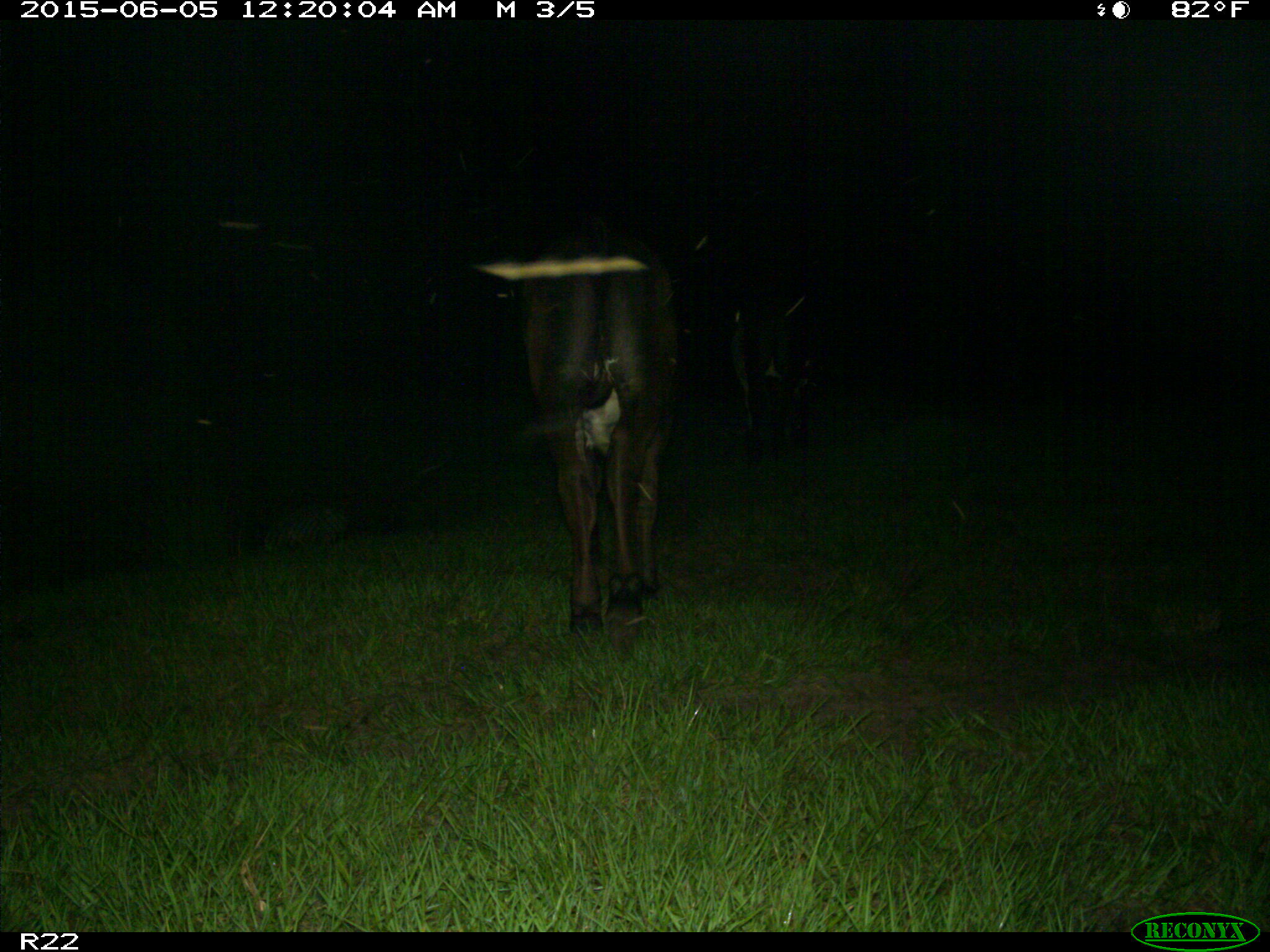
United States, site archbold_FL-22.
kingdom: Animalia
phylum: Chordata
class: Mammalia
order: Artiodactyla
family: Bovidae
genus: Bos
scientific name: Bos taurus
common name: domestic cow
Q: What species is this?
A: Bos taurus (domestic cow).